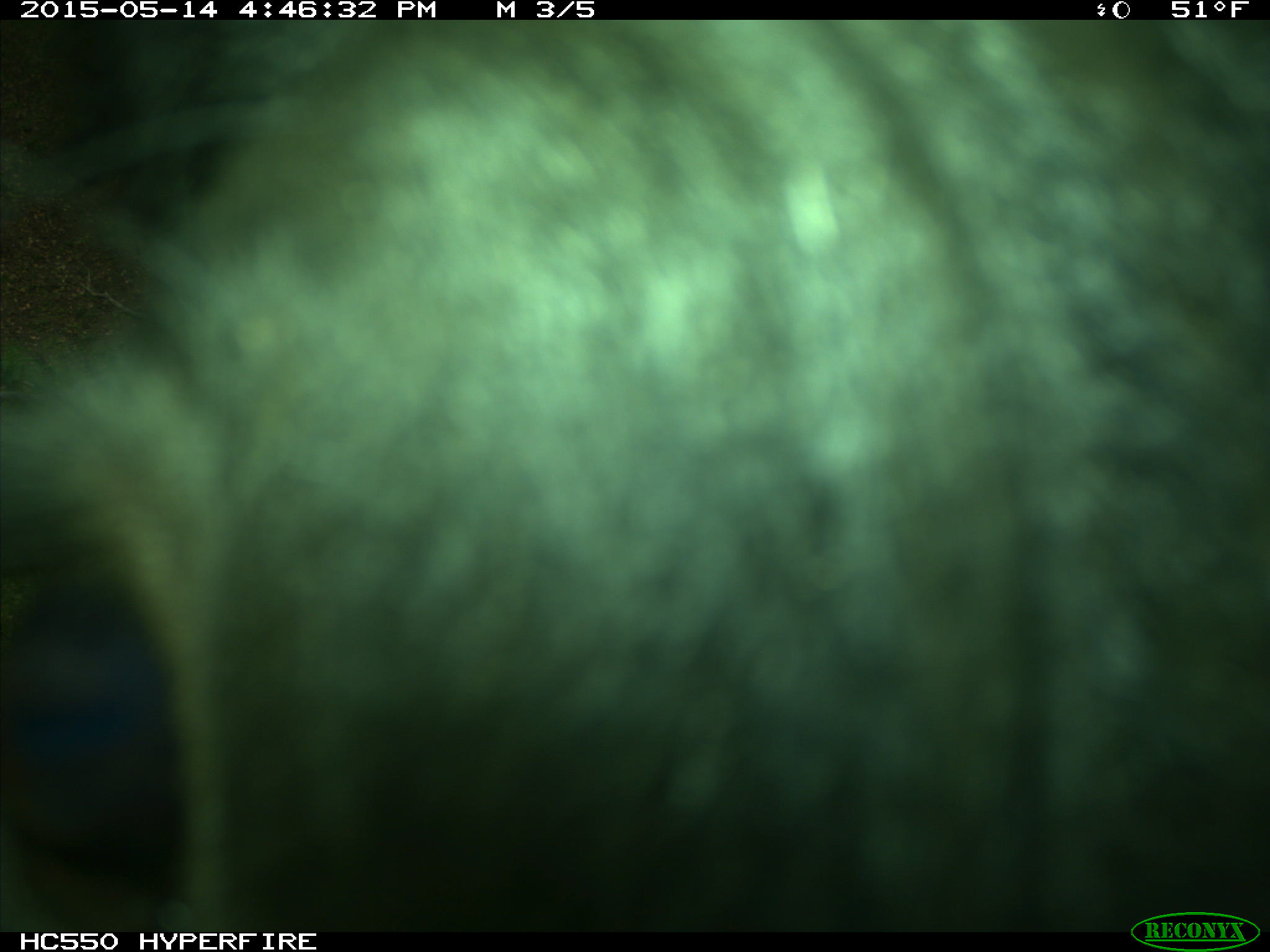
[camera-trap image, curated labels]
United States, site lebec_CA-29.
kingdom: Animalia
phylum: Chordata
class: Mammalia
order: Artiodactyla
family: Bovidae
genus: Bos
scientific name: Bos taurus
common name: domestic cow